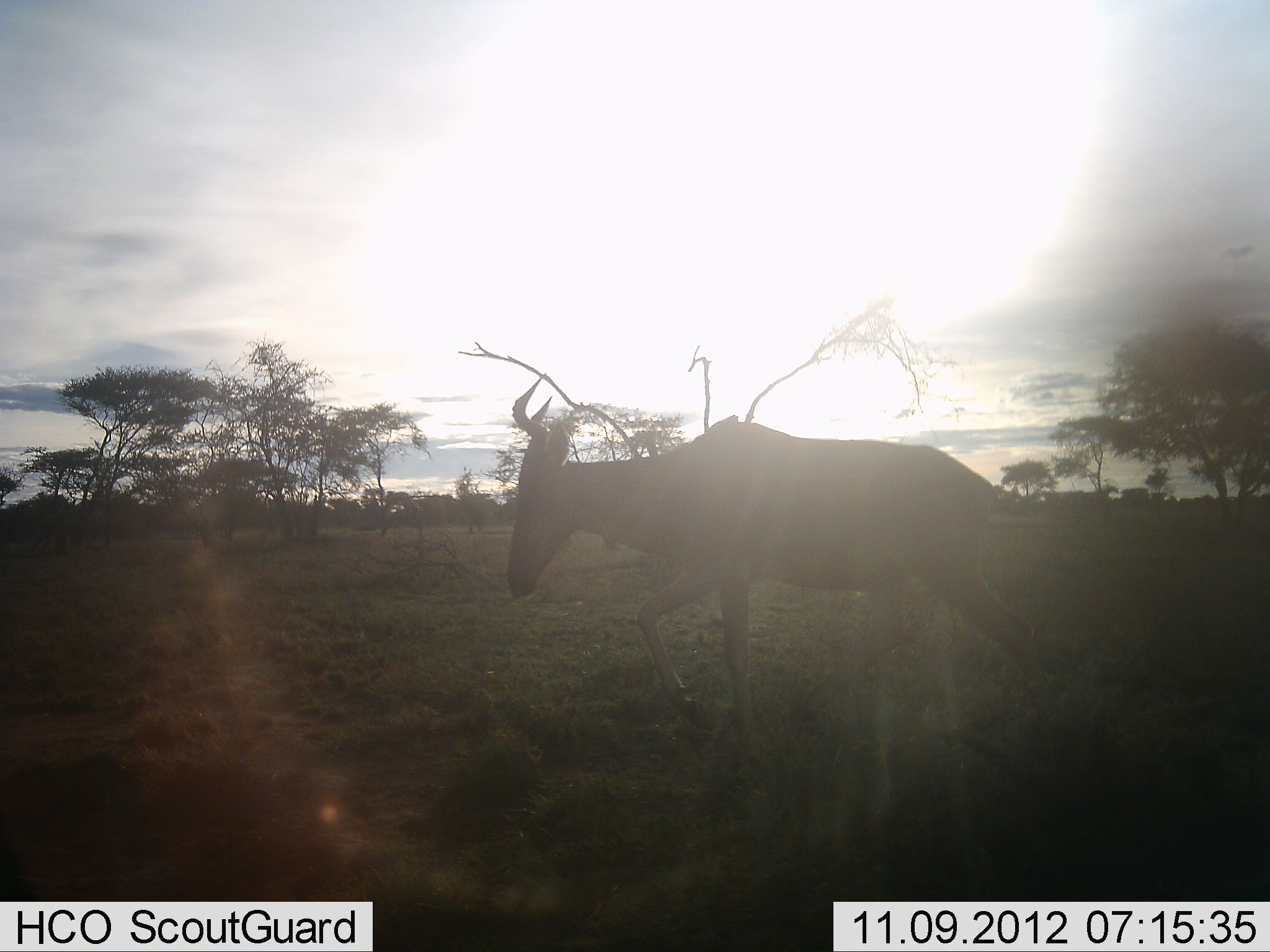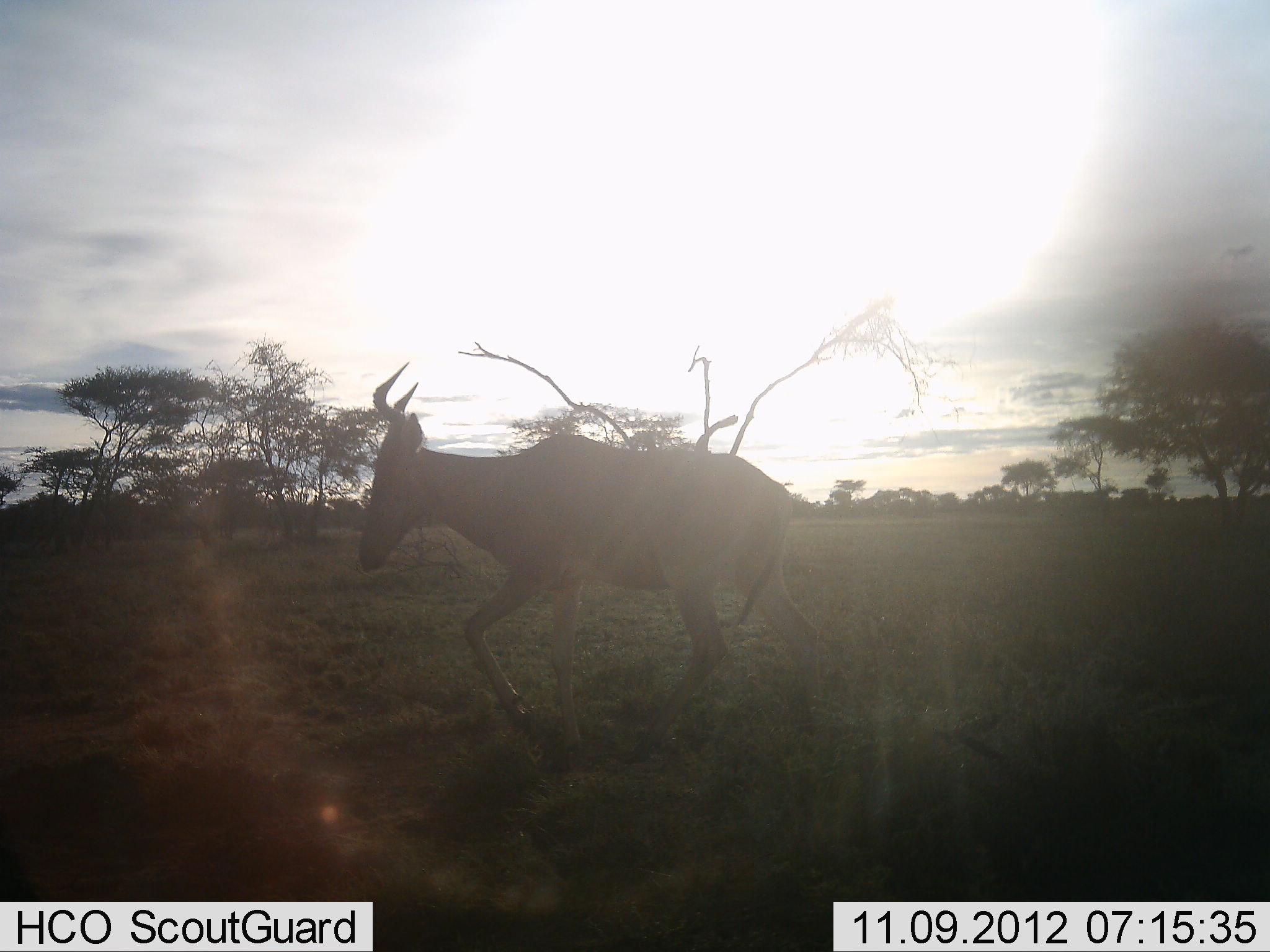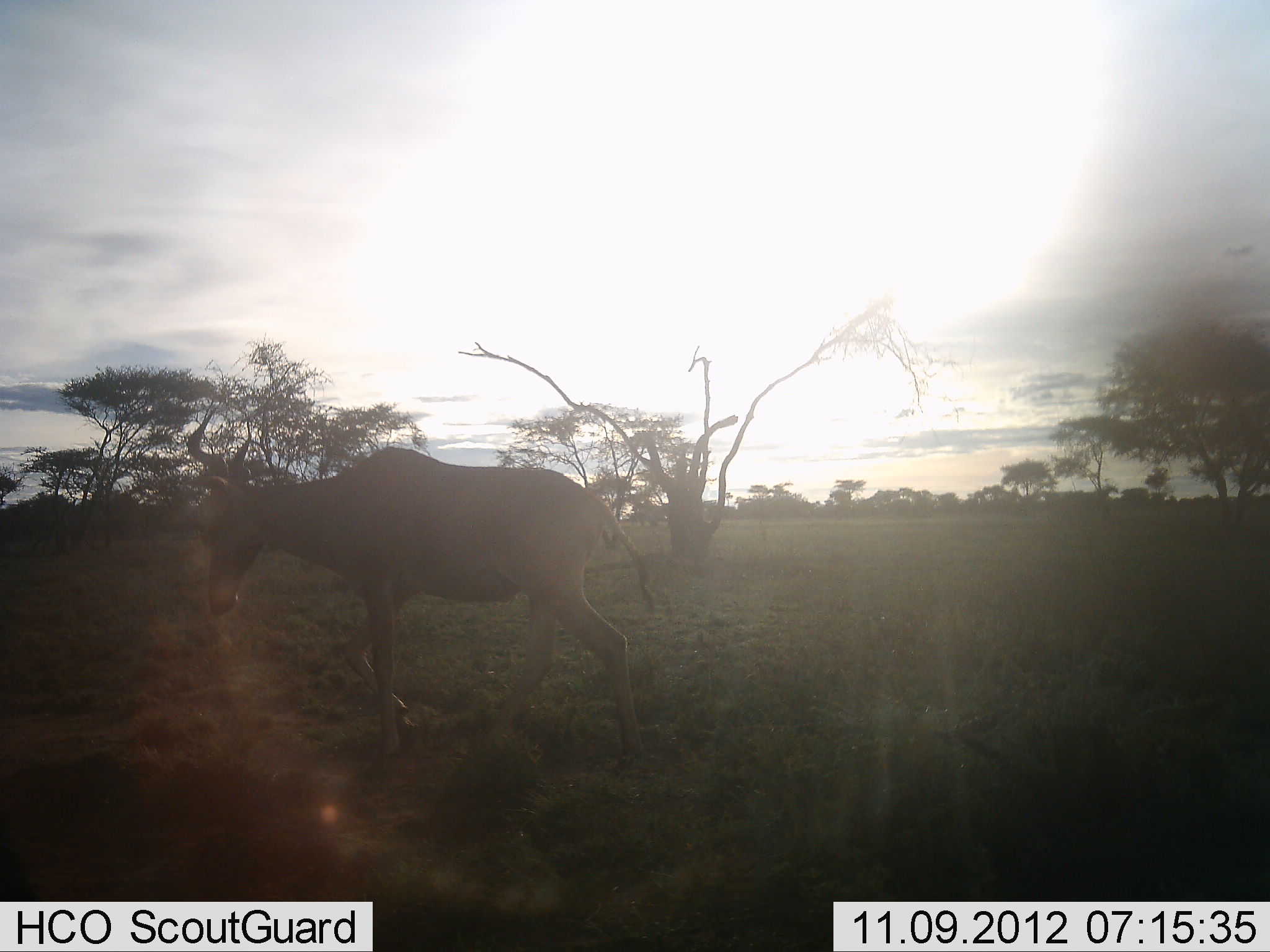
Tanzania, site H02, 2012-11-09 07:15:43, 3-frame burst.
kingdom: Animalia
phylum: Chordata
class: Mammalia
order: Artiodactyla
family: Bovidae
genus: Alcelaphus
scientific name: Alcelaphus buselaphus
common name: hartebeest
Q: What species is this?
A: Hartebeest (Alcelaphus buselaphus).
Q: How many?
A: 1.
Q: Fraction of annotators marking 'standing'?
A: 10%.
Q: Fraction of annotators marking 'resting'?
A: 0%.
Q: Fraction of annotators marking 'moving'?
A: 90%.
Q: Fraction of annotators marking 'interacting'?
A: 0%.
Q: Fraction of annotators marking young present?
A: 0%.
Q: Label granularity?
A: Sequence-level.